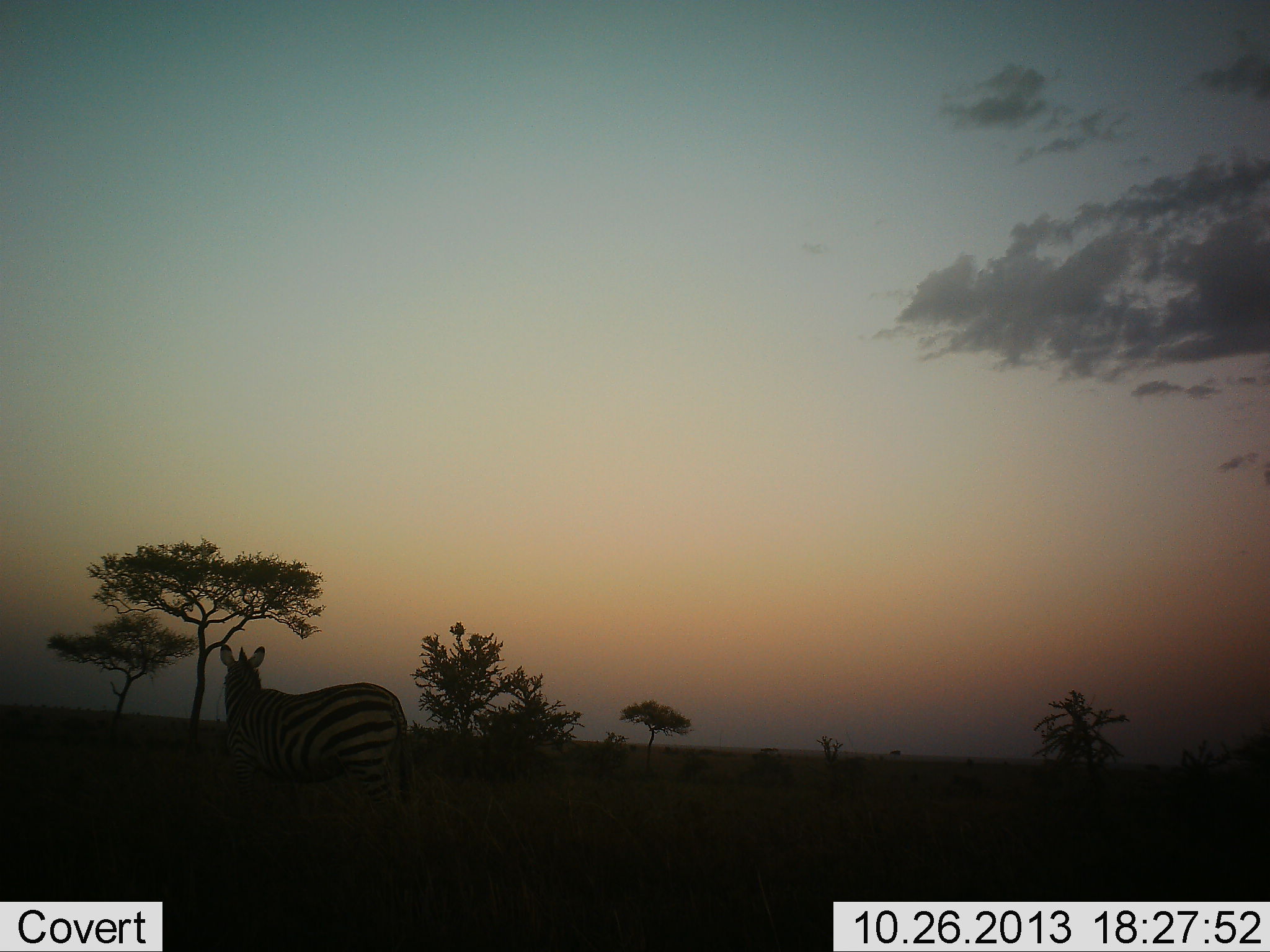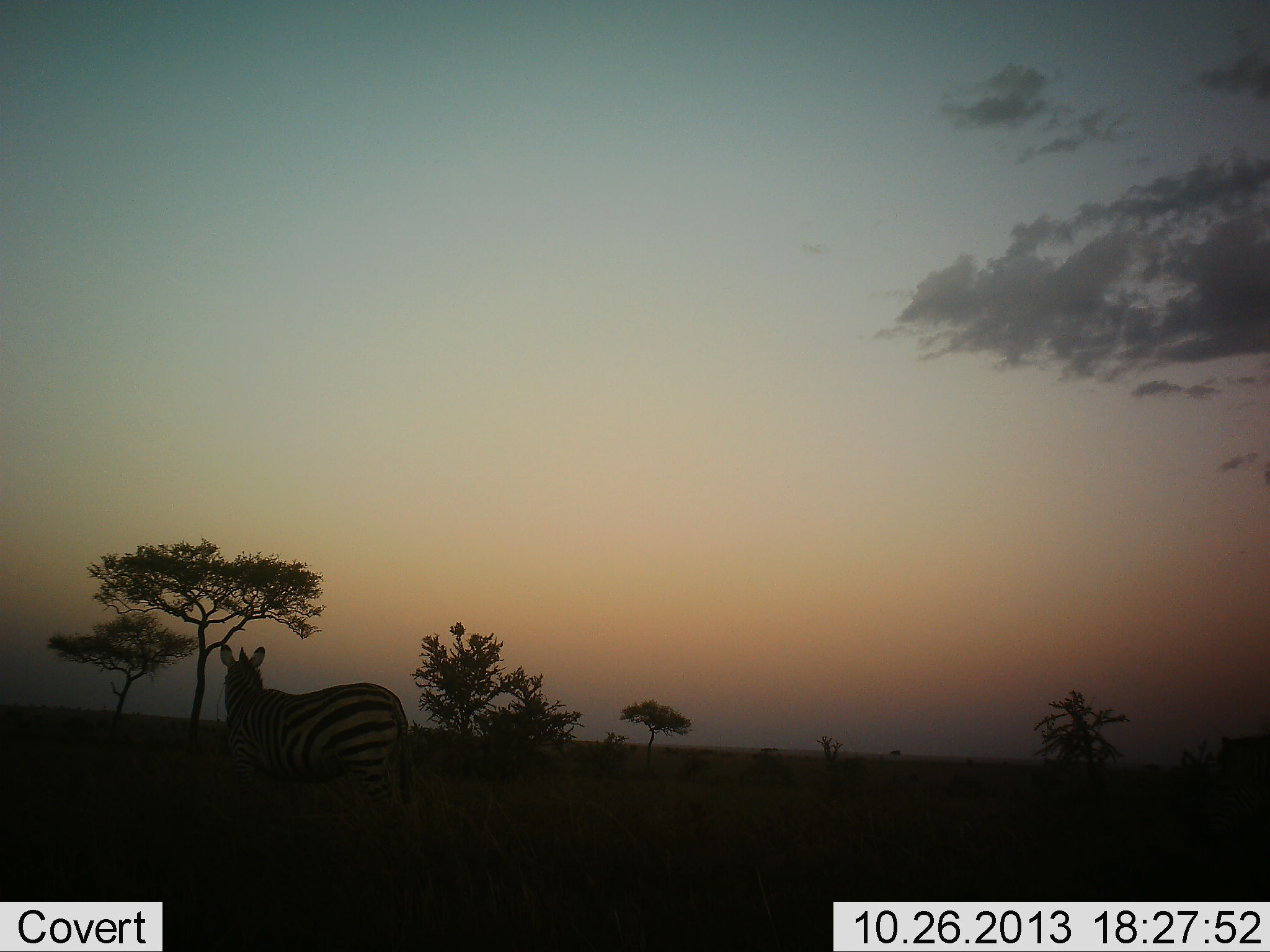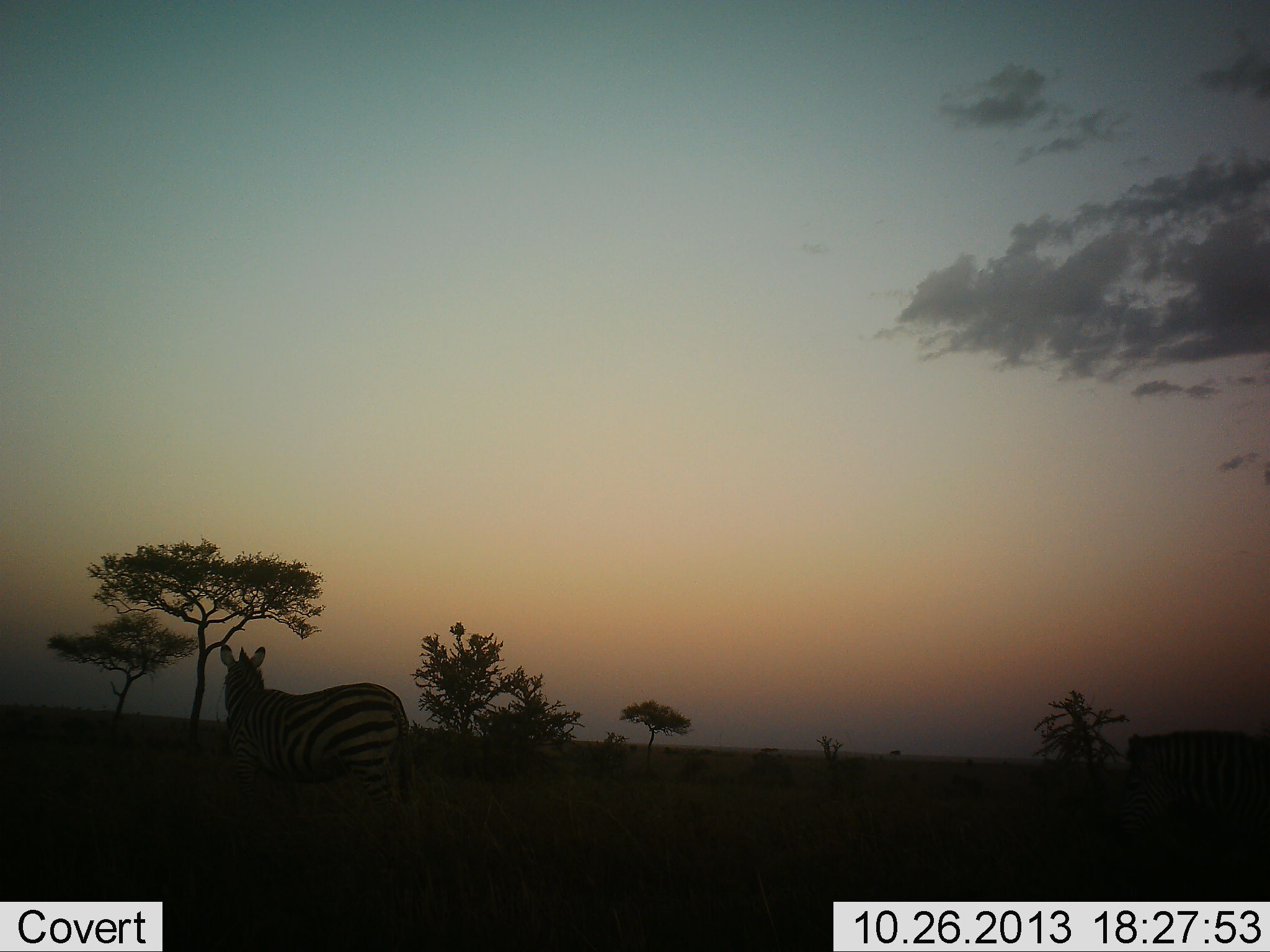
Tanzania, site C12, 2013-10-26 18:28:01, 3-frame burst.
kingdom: Animalia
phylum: Chordata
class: Mammalia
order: Perissodactyla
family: Equidae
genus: Equus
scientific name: Equus quagga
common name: plains zebra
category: zebra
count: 2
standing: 80%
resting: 10%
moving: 50%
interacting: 0%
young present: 0%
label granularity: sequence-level